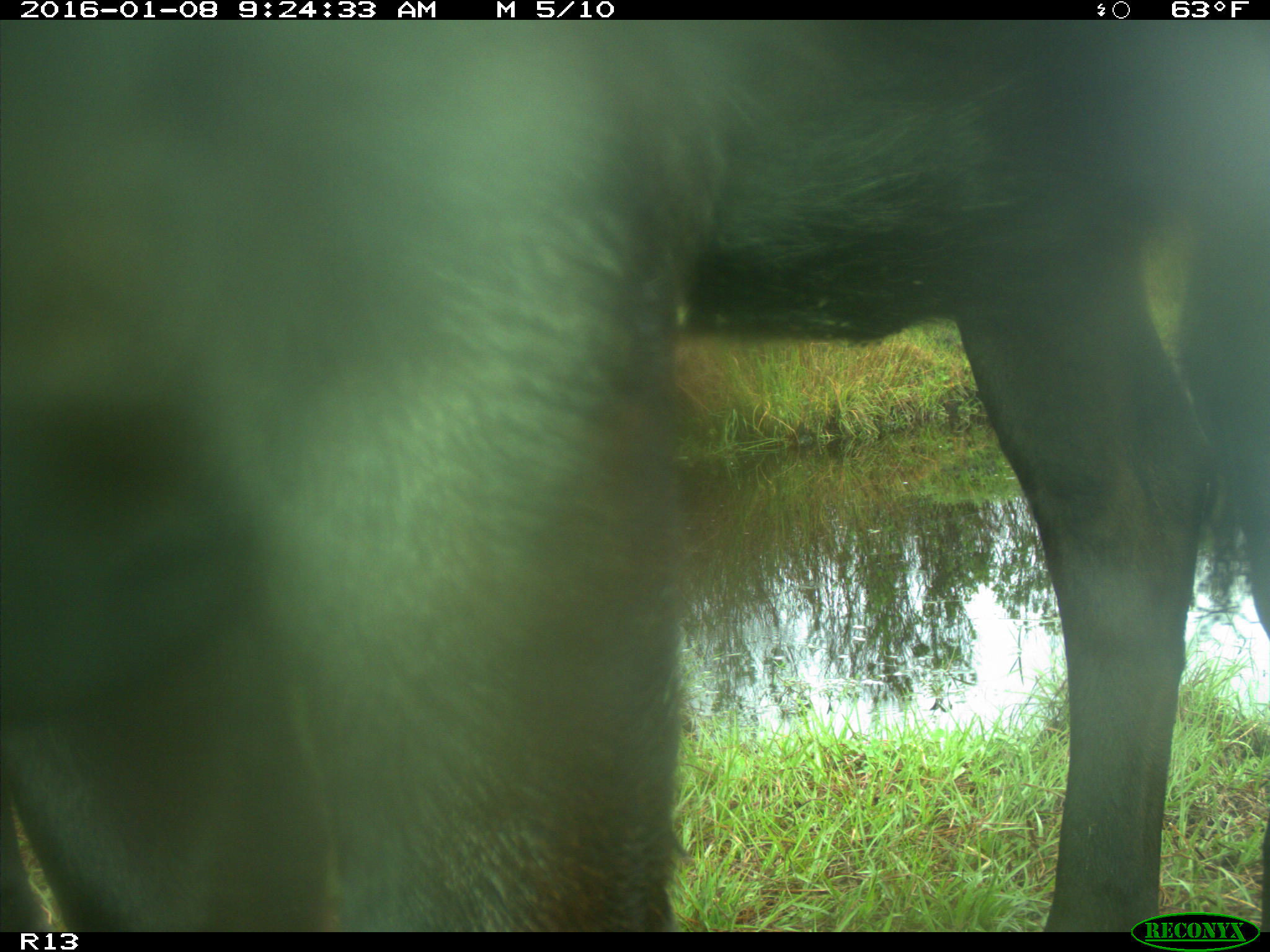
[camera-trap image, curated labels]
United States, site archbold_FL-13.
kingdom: Animalia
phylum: Chordata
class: Mammalia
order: Artiodactyla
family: Bovidae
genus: Bos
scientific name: Bos taurus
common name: domestic cow